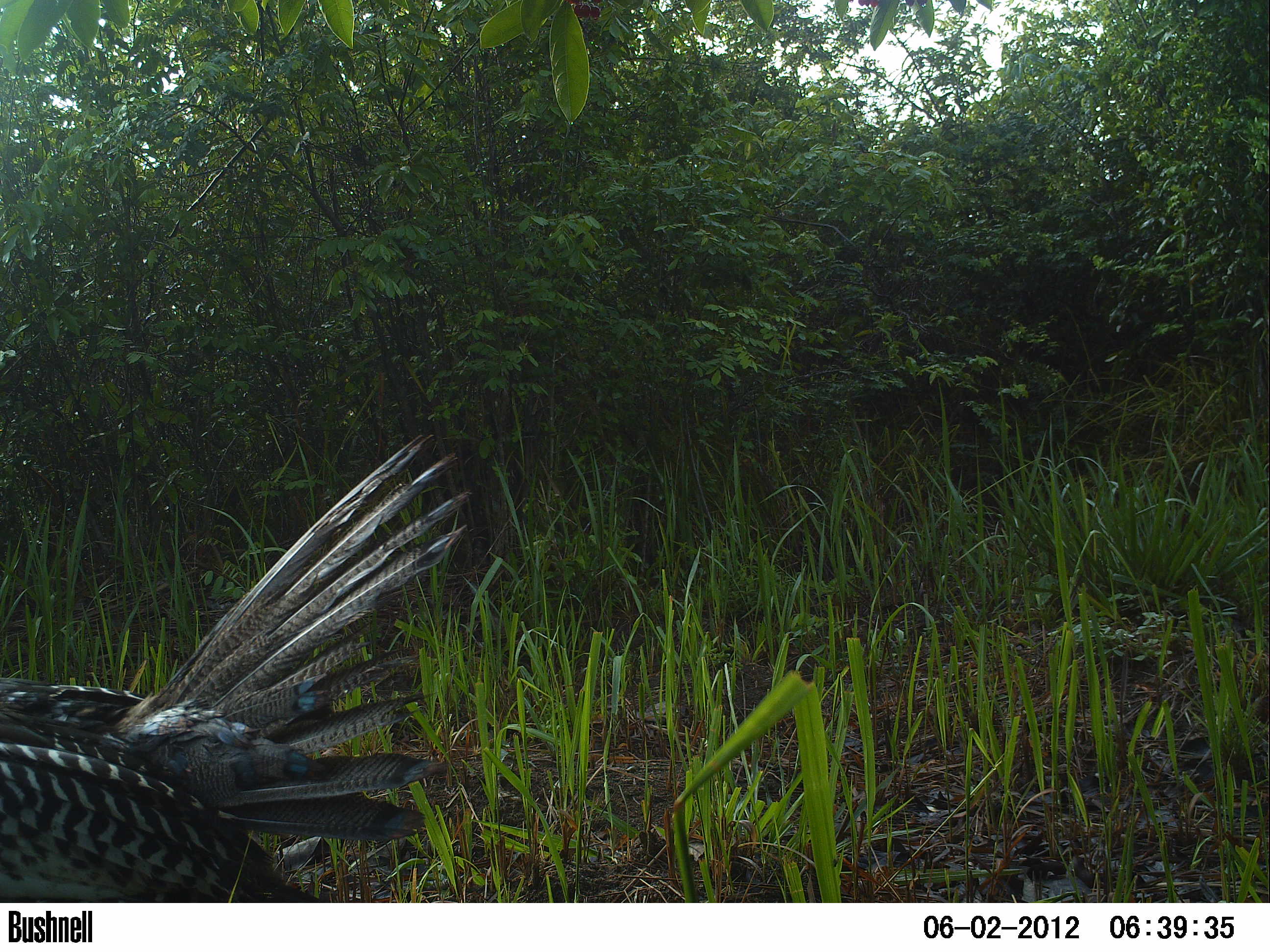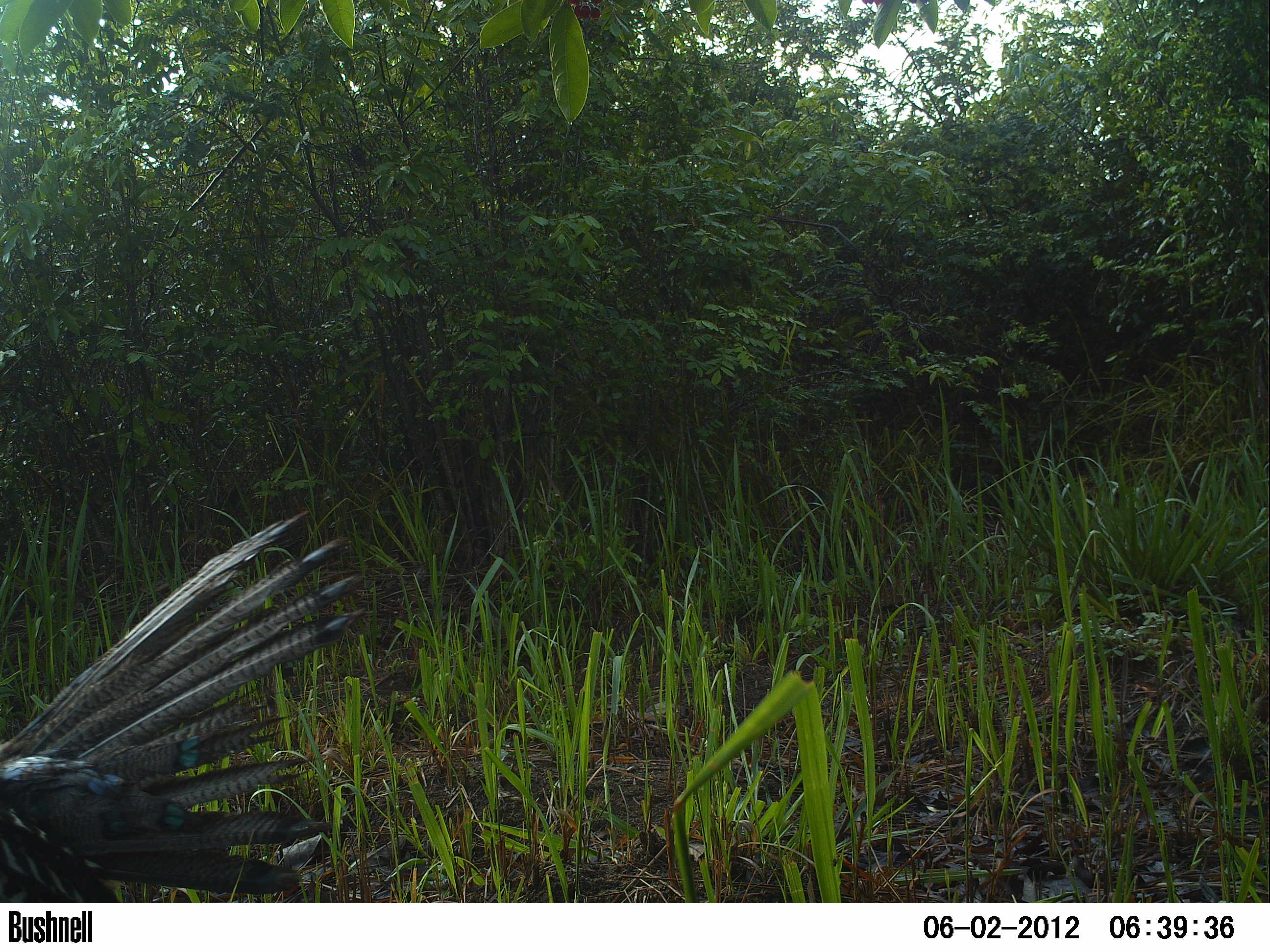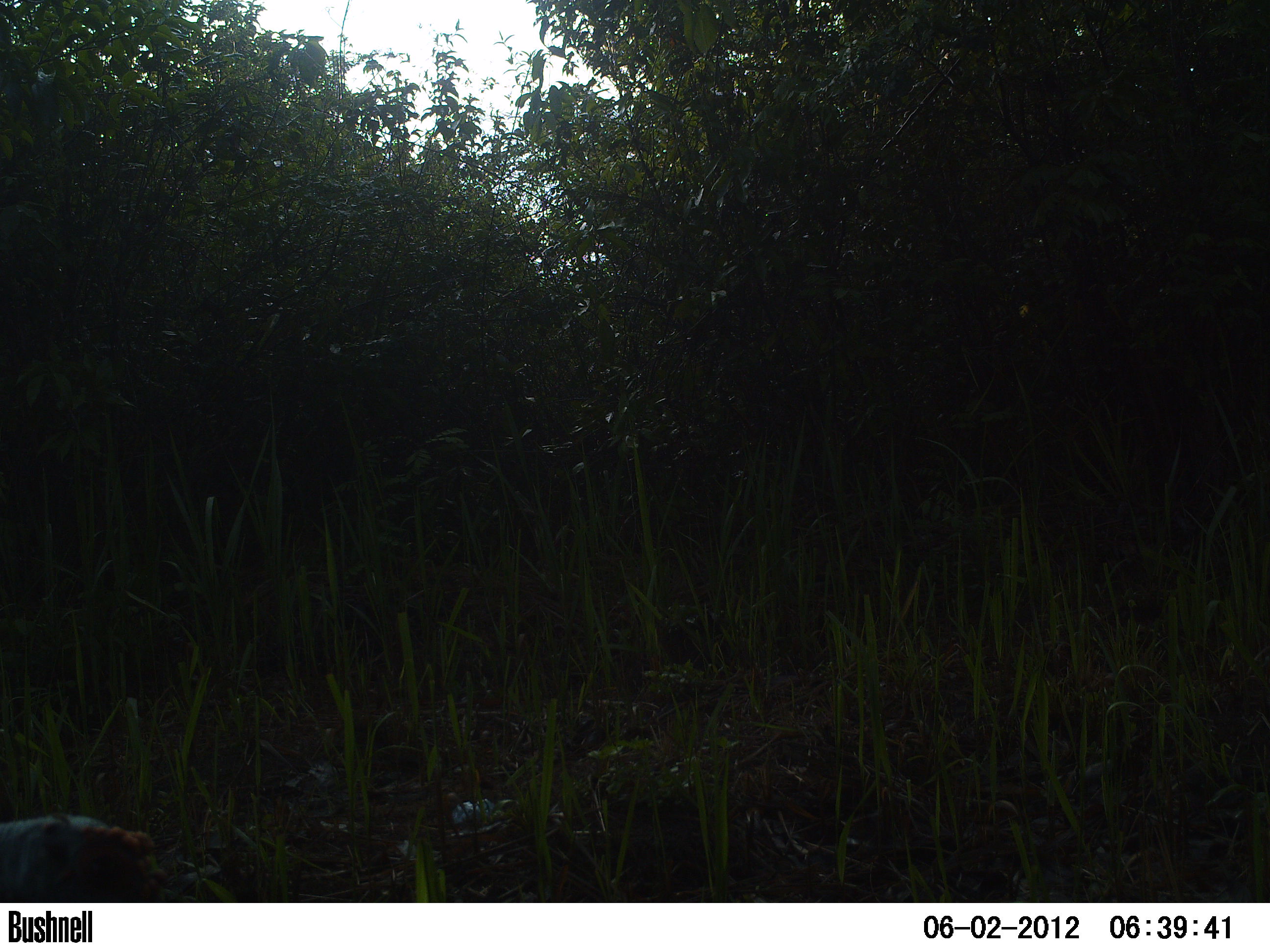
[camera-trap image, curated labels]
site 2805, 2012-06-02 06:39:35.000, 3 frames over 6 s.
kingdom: Animalia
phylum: Chordata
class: Aves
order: Galliformes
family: Phasianidae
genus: Meleagris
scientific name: Meleagris ocellata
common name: ocellated turkey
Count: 1.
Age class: adult.